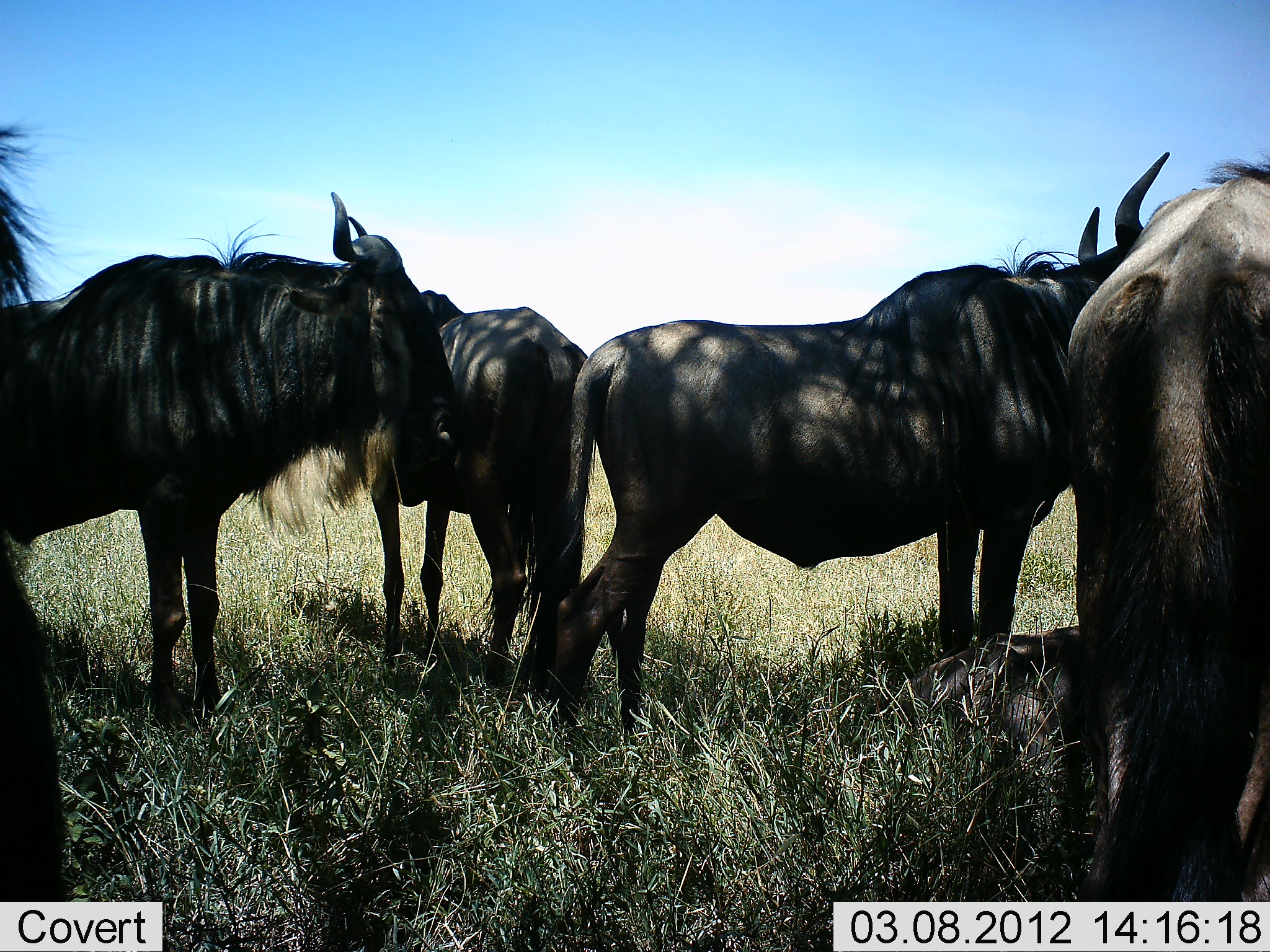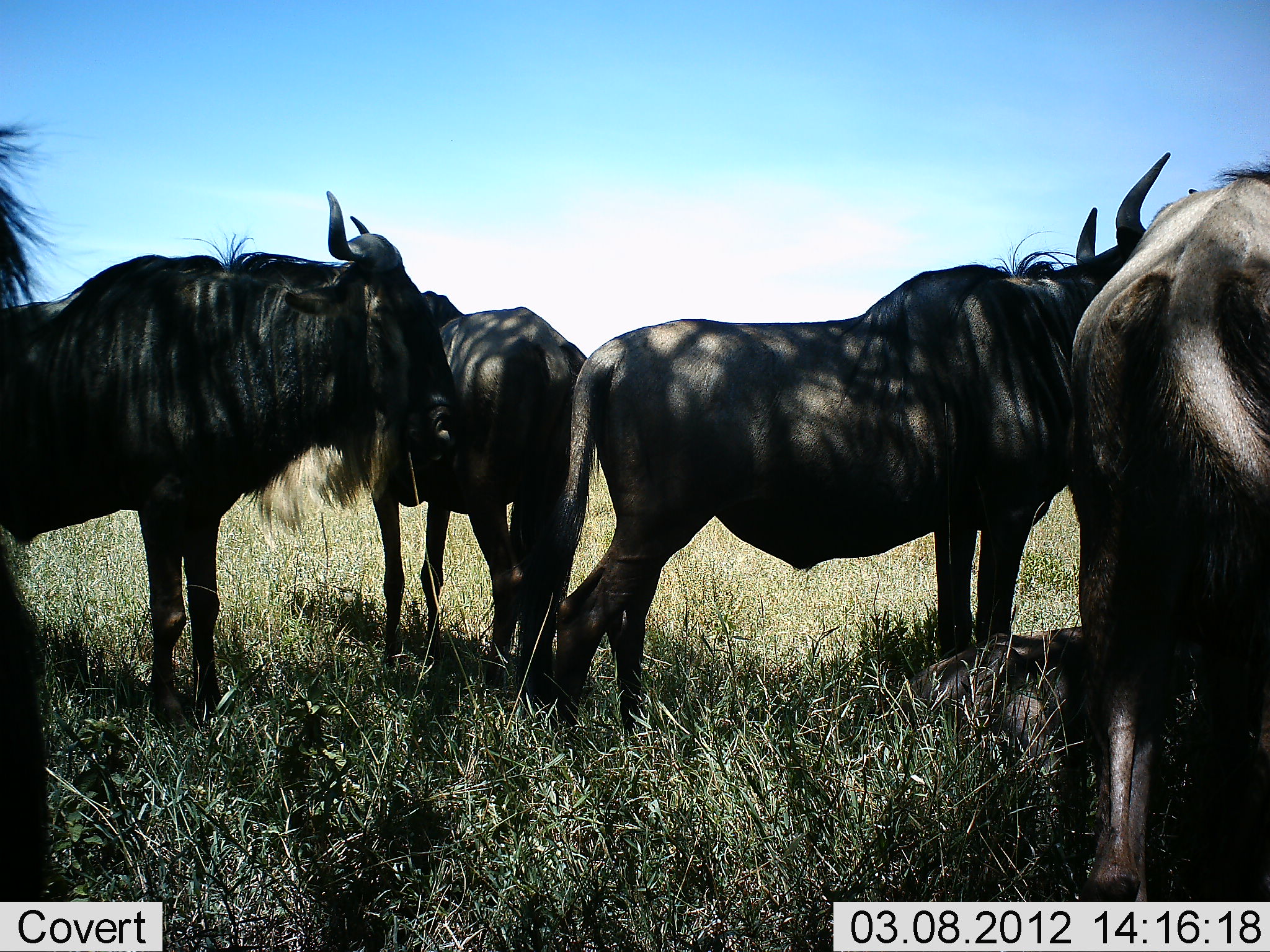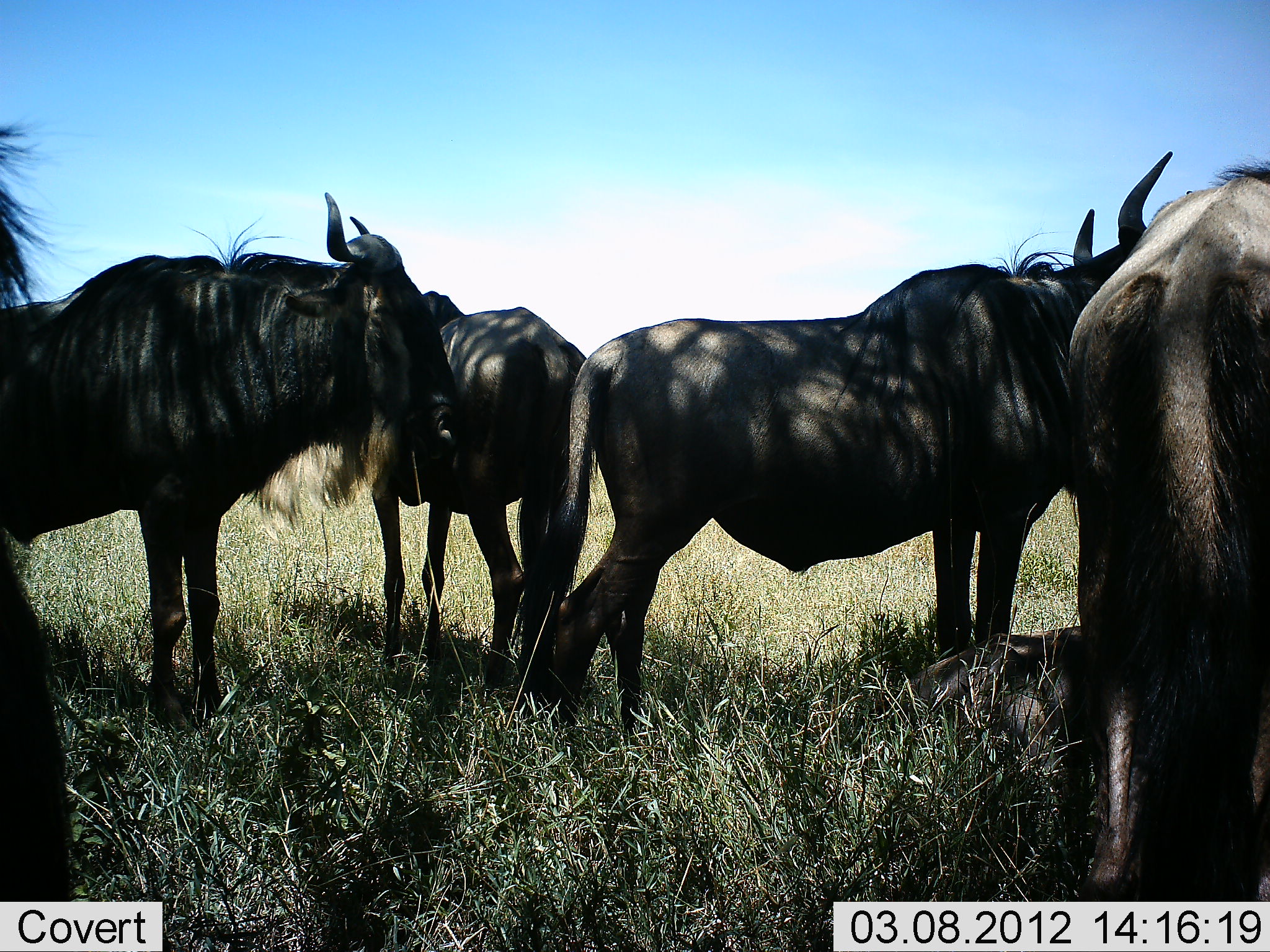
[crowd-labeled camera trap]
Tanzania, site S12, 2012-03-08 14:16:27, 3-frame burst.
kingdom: Animalia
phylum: Chordata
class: Mammalia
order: Artiodactyla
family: Bovidae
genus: Connochaetes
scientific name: Connochaetes taurinus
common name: blue wildebeest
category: wildebeest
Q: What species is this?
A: Wildebeest (blue wildebeest) (Connochaetes taurinus).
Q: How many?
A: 5.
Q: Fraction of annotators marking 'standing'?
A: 84%.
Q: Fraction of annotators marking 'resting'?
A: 47%.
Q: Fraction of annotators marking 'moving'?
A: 0%.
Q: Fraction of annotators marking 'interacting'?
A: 5%.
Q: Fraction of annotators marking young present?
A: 0%.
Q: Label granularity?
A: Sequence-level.